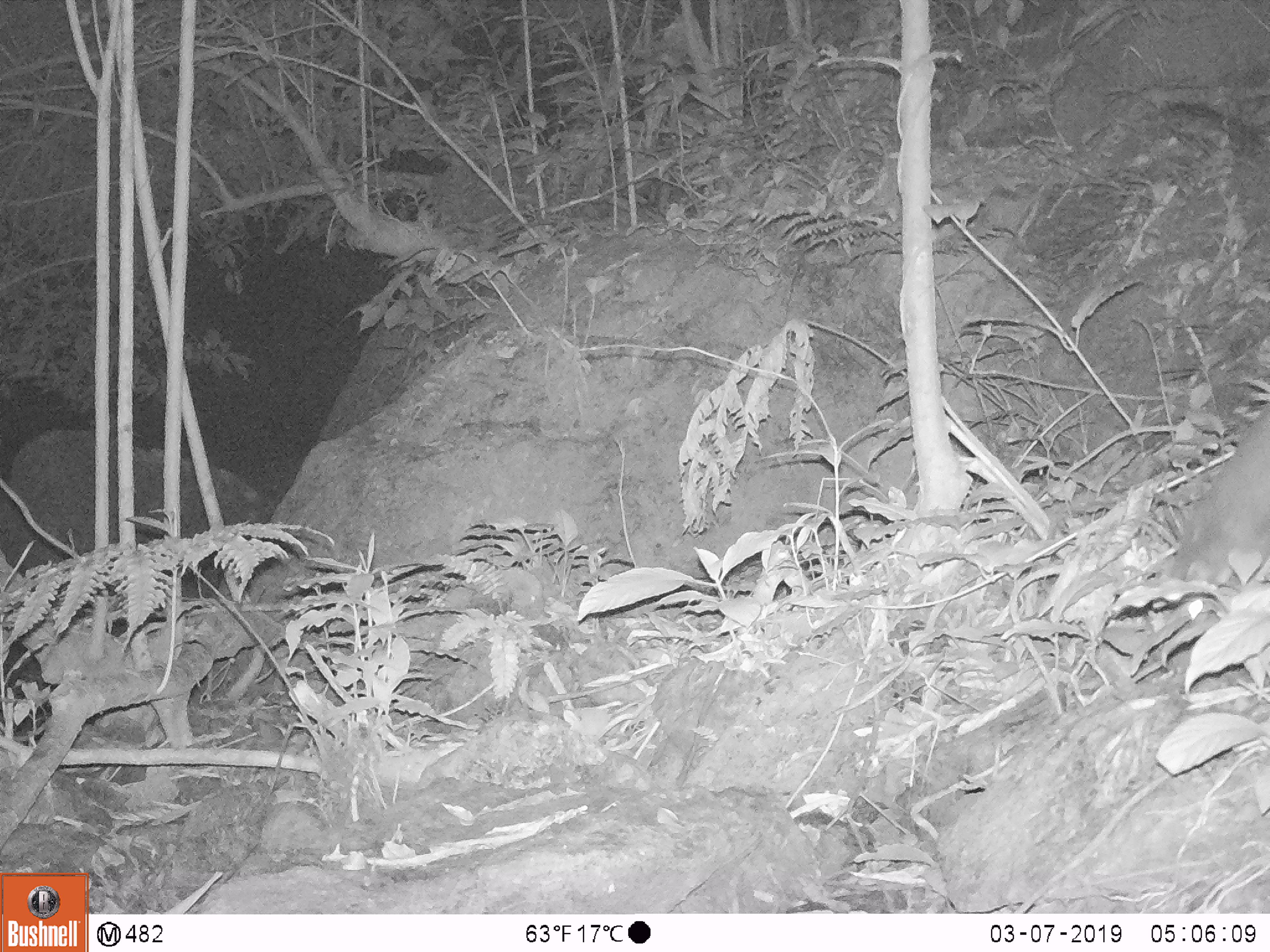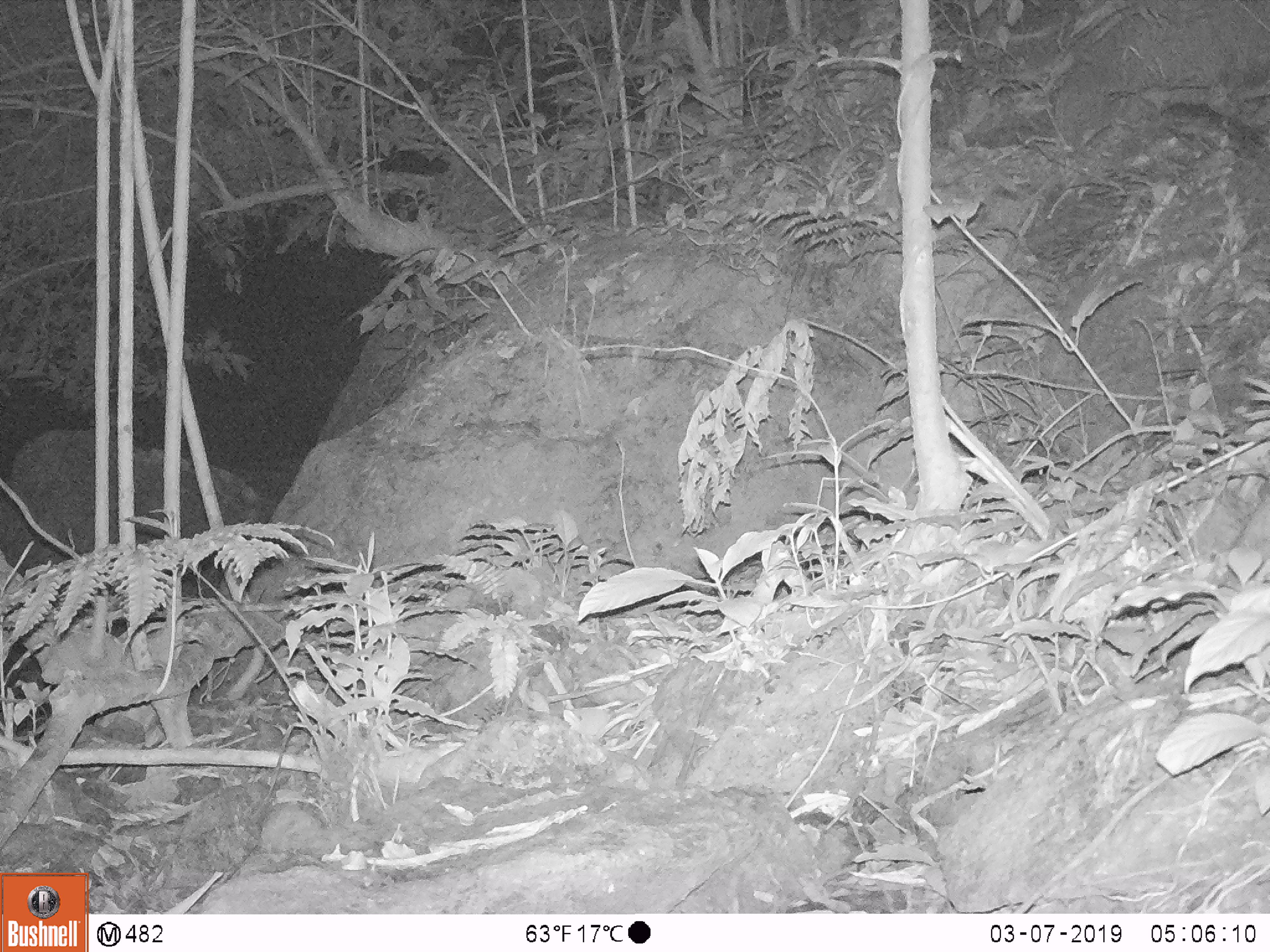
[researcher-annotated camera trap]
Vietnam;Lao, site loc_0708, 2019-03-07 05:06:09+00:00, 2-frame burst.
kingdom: Animalia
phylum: Chordata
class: Mammalia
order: Carnivora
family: Mustelidae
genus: Melogale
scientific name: Melogale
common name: ferret badger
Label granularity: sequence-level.